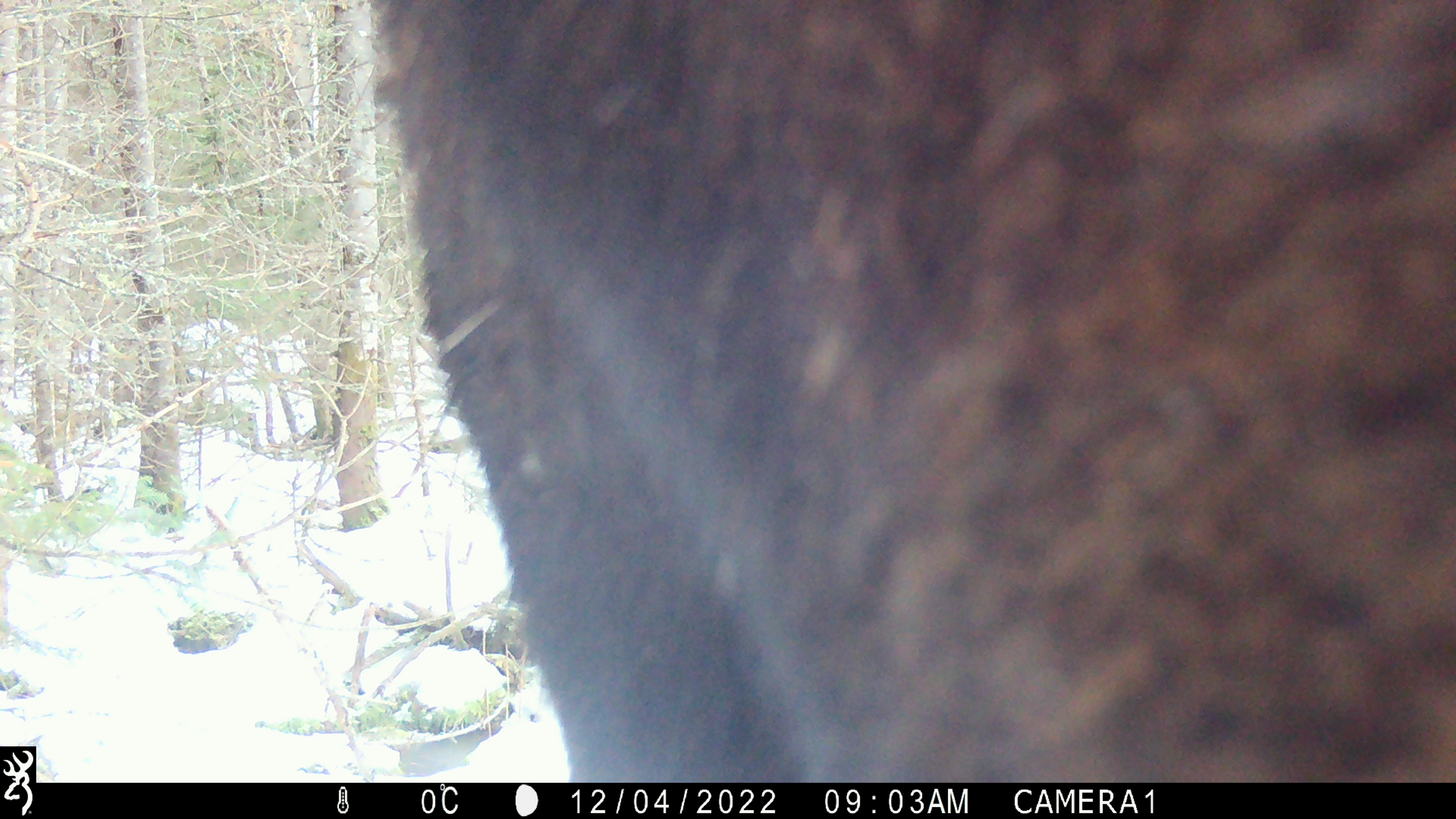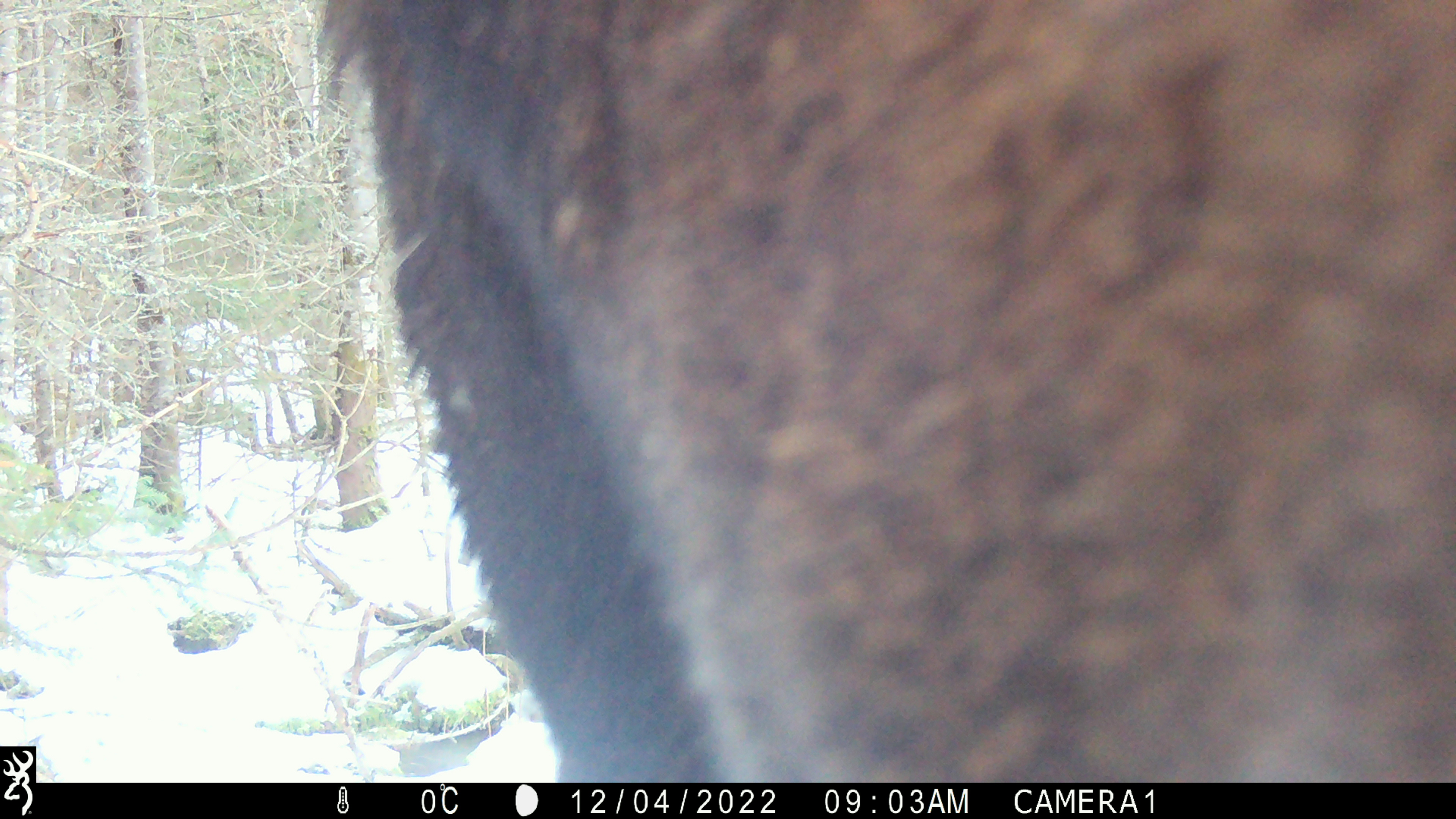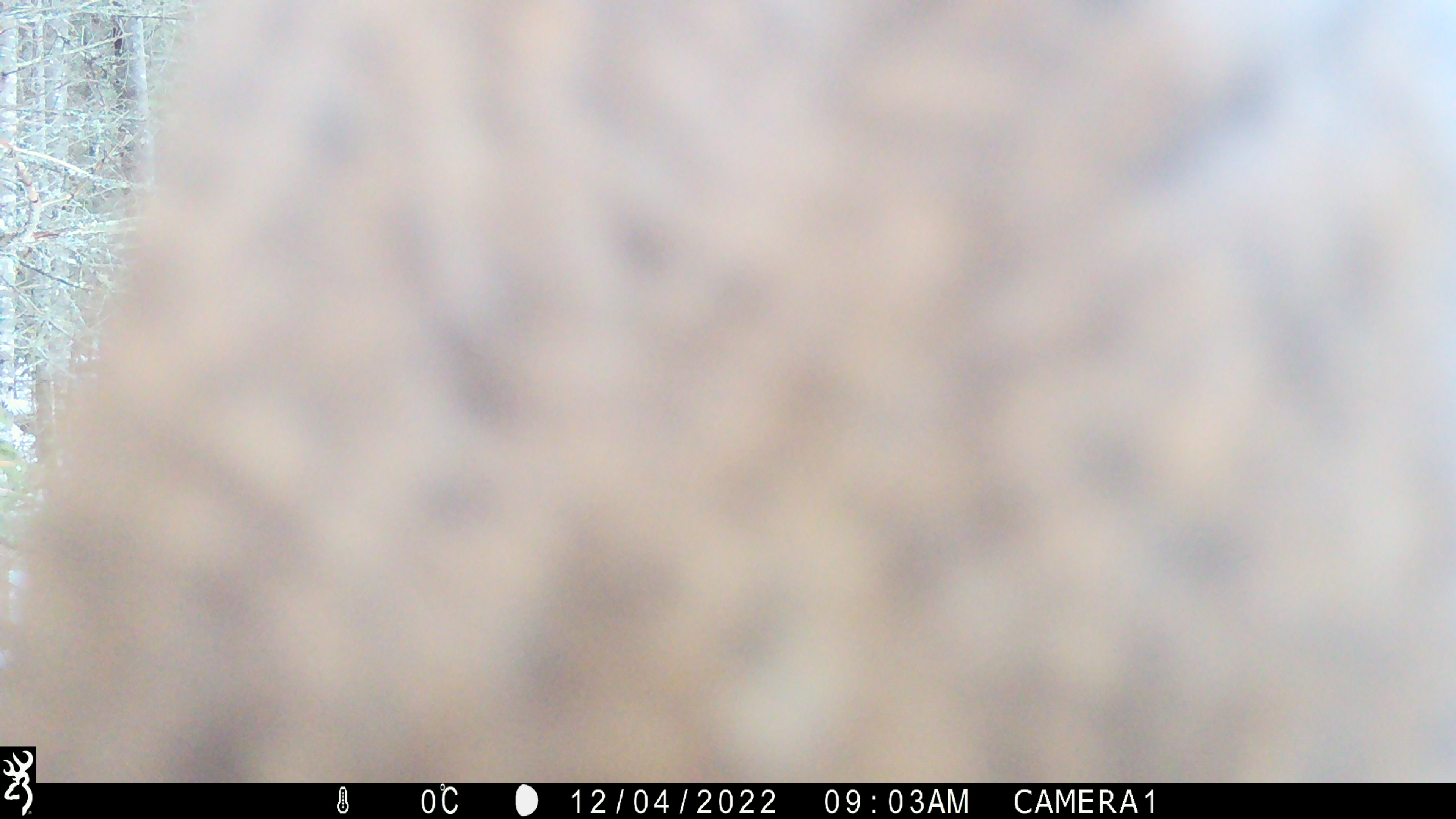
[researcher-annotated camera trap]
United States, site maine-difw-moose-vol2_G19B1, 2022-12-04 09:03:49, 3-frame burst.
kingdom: Animalia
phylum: Chordata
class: Mammalia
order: Artiodactyla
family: Cervidae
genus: Alces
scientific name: Alces alces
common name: moose